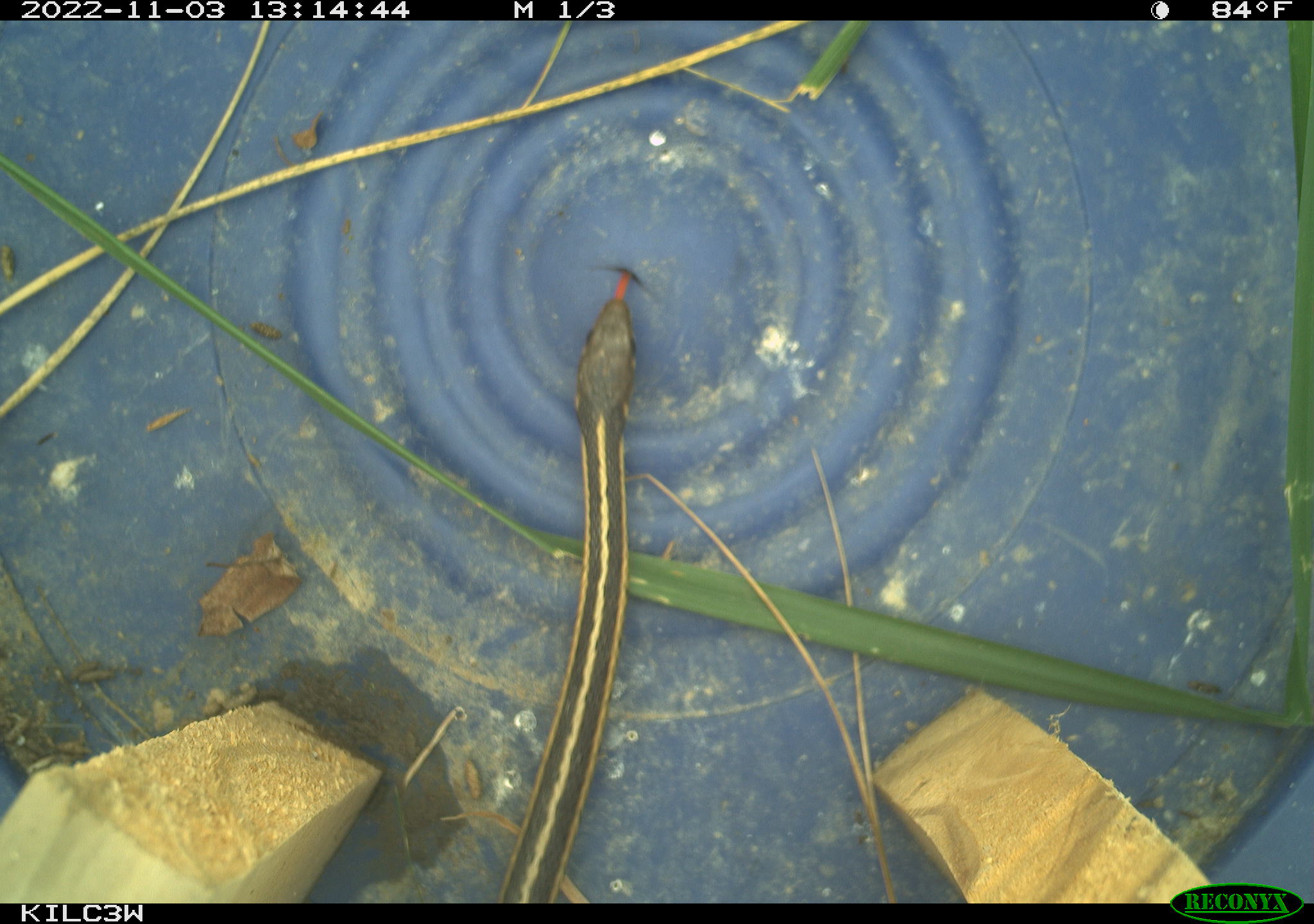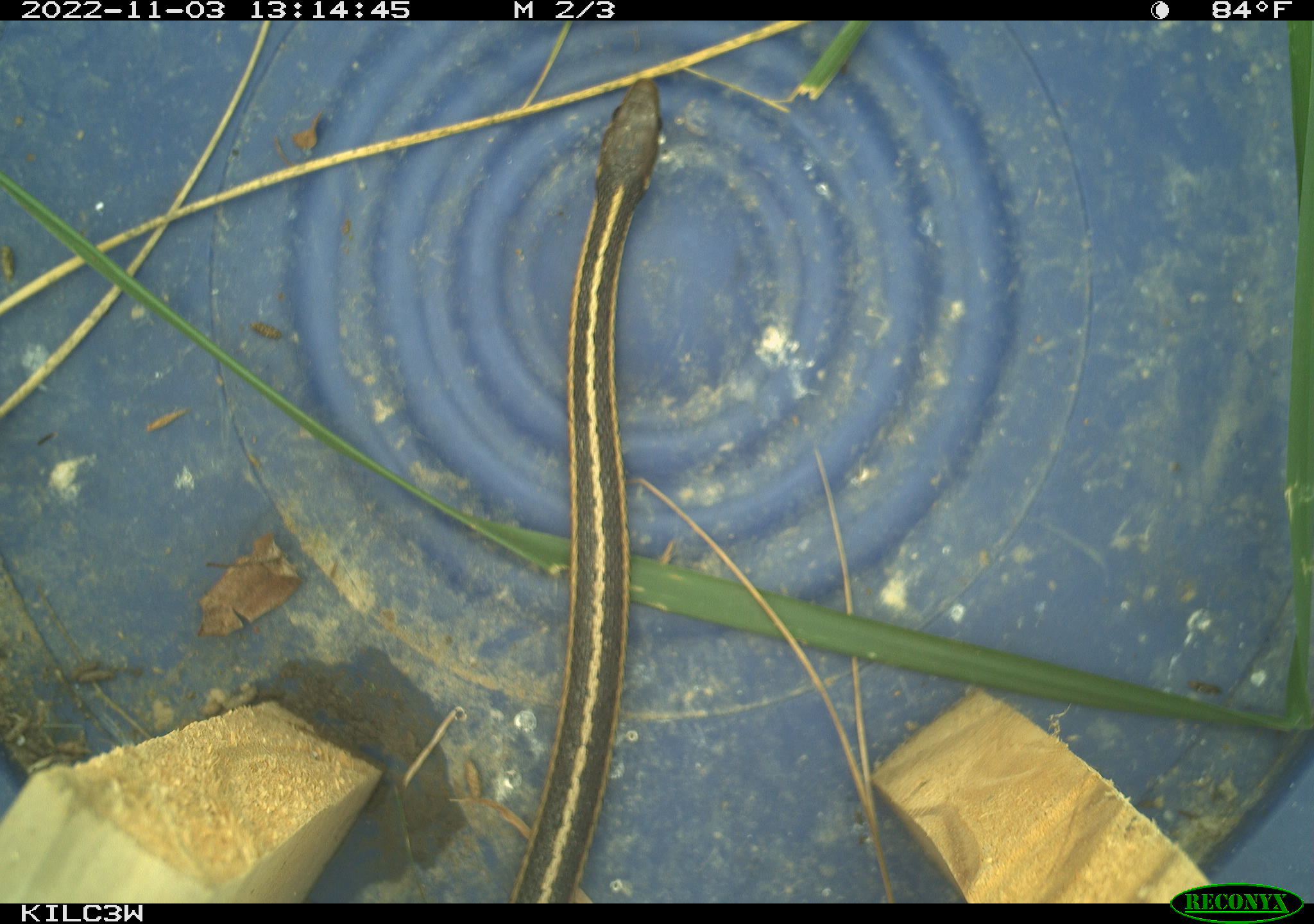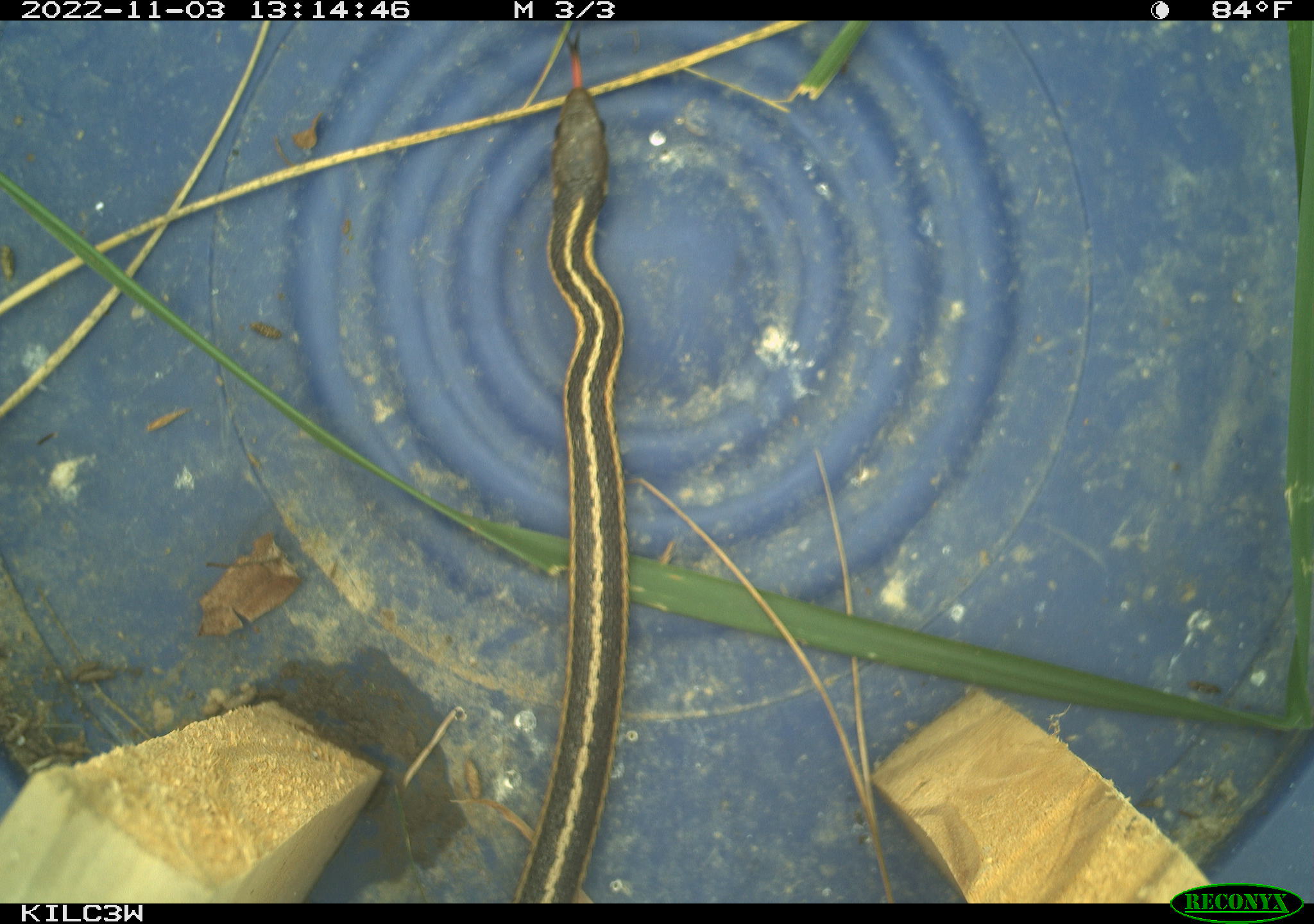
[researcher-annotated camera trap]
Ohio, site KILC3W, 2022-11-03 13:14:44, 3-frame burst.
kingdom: Animalia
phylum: Chordata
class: Reptilia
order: Squamata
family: Colubridae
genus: Thamnophis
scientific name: Thamnophis sirtalis sirtalis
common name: eastern gartersnake